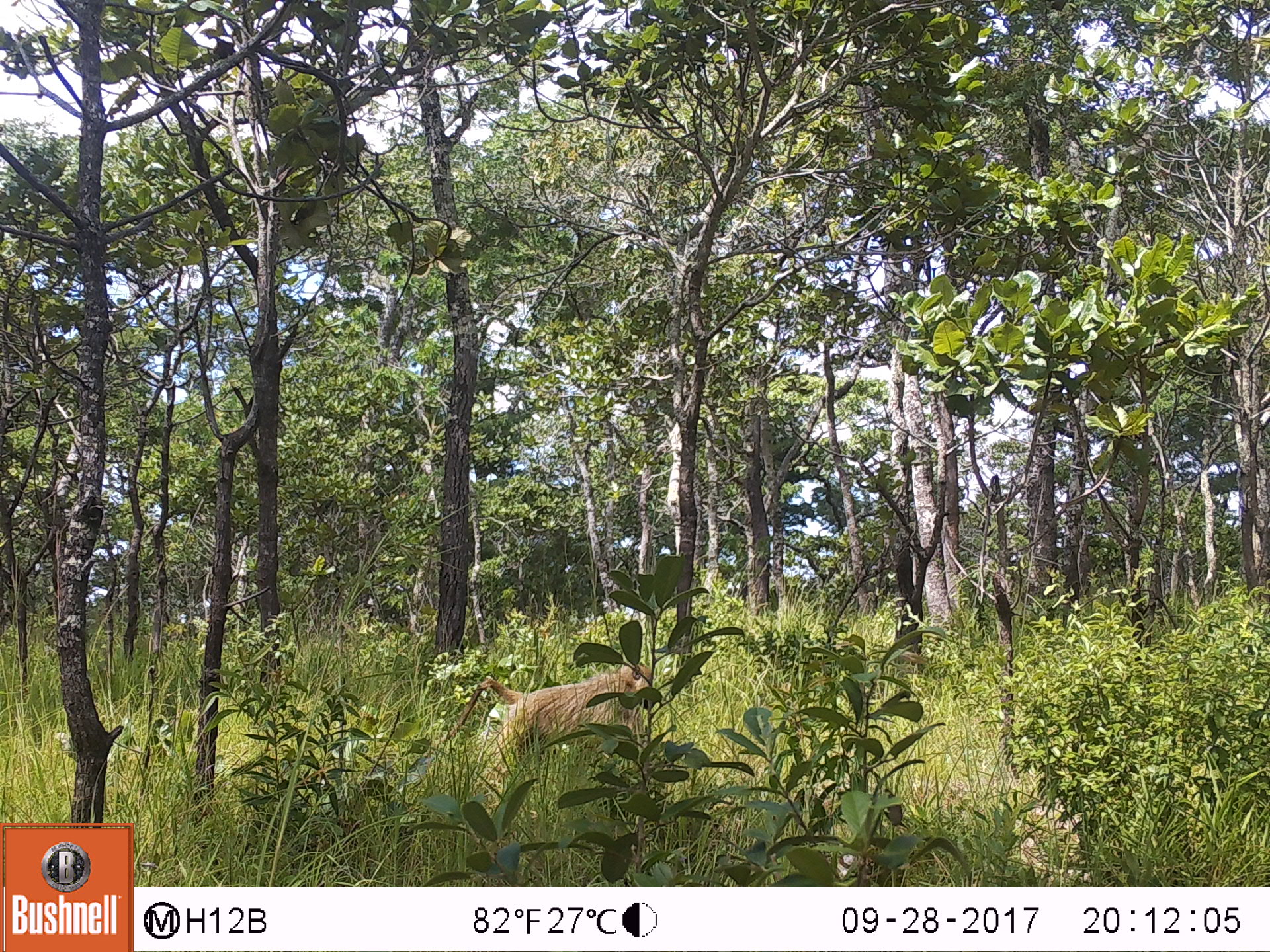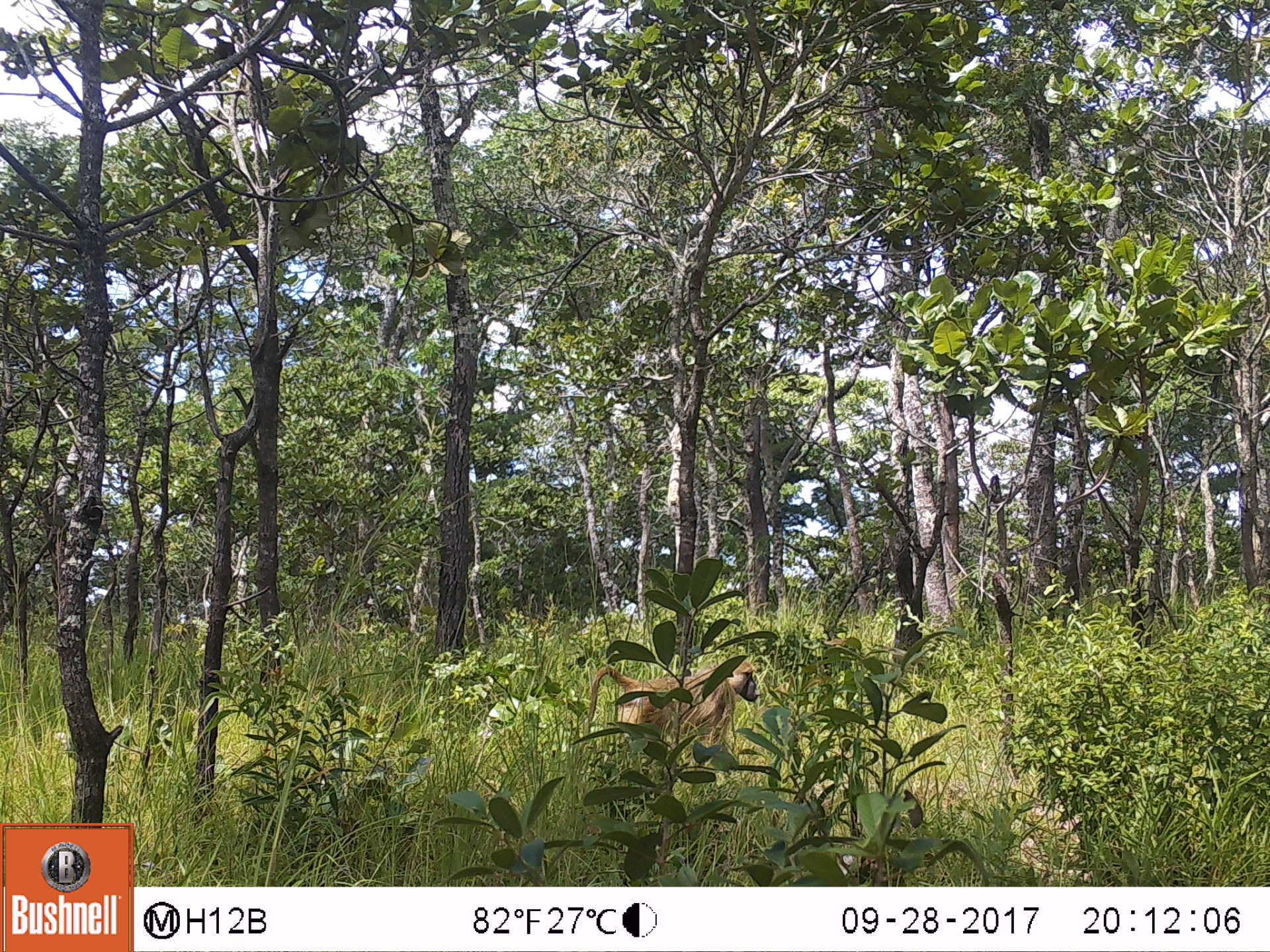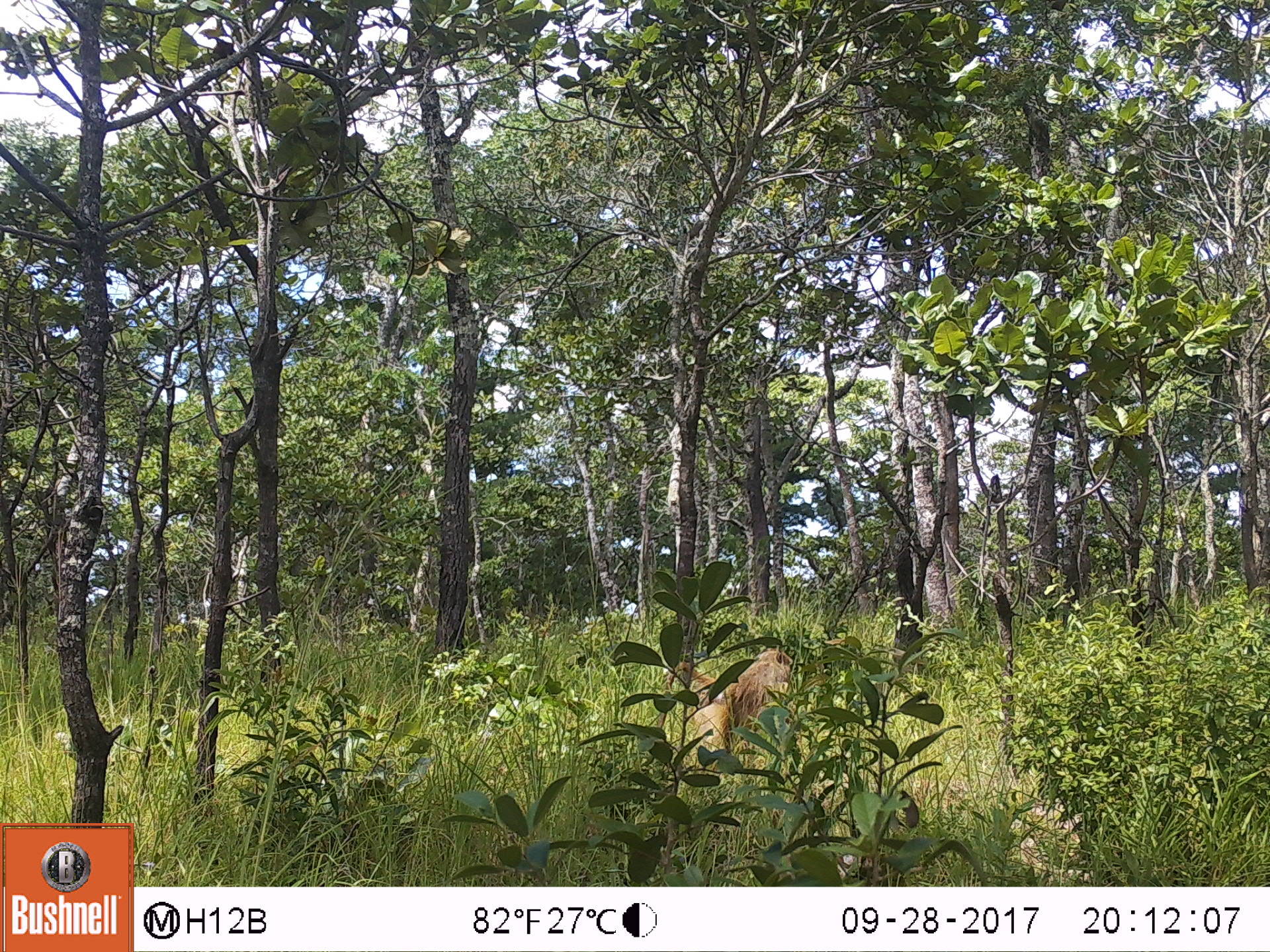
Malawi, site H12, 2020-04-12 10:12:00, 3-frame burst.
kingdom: Animalia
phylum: Chordata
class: Mammalia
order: Primates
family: Cercopithecidae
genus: Papio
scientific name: Papio cynocephalus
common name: yellow baboon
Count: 1.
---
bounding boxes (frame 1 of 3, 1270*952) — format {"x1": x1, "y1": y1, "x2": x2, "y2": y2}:
yellow baboon: {"x1": 415, "y1": 644, "x2": 669, "y2": 791}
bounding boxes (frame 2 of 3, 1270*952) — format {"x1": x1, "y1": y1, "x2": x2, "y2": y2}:
yellow baboon: {"x1": 578, "y1": 651, "x2": 764, "y2": 752}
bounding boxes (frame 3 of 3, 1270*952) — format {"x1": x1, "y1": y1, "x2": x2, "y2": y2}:
yellow baboon: {"x1": 637, "y1": 638, "x2": 804, "y2": 747}